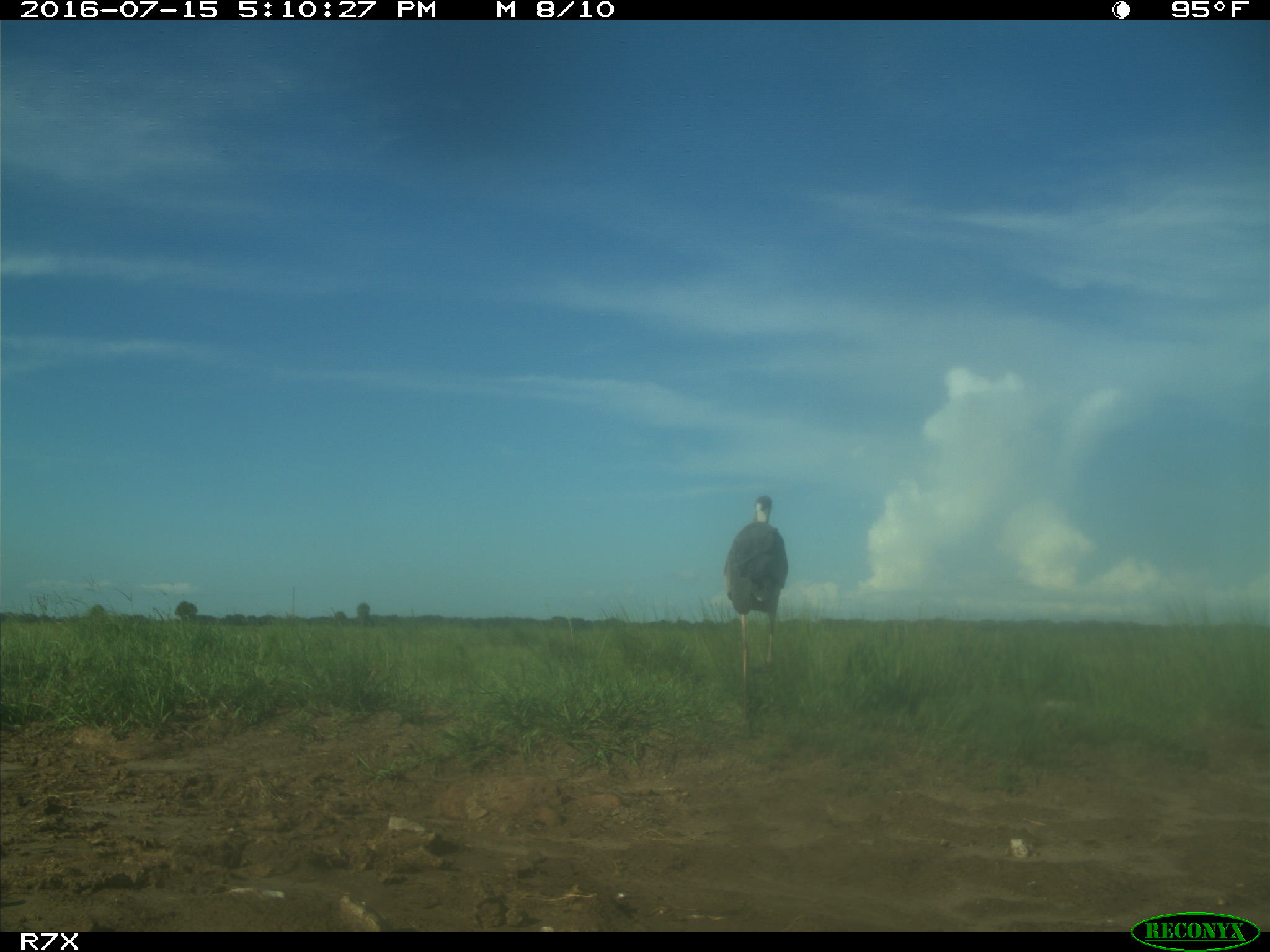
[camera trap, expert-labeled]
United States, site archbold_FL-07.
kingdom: Animalia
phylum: Chordata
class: Aves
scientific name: Aves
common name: birds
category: unidentified bird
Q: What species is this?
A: Unidentified bird (birds) (Aves).